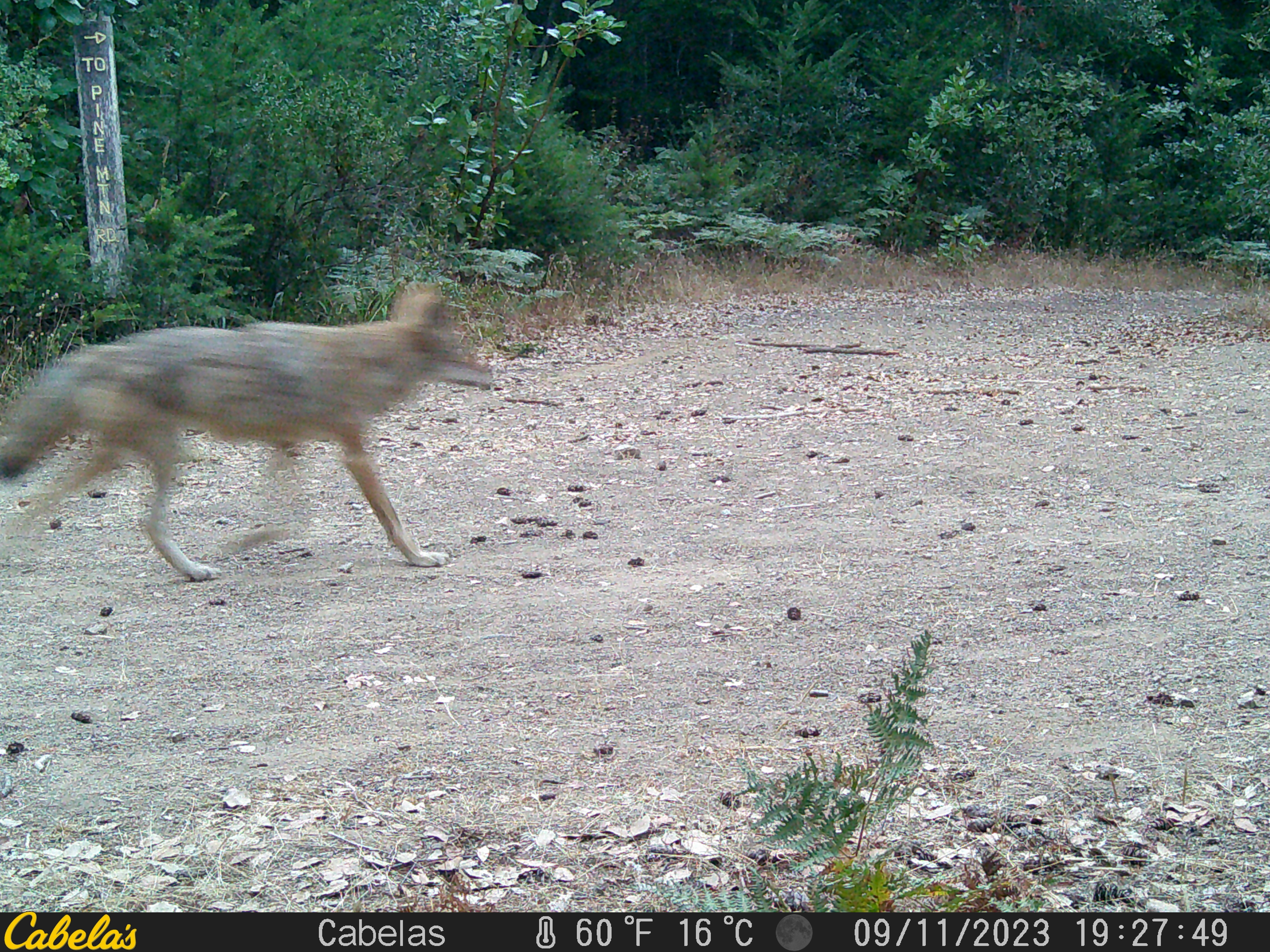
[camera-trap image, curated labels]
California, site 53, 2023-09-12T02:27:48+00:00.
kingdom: Animalia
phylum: Chordata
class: Mammalia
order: Carnivora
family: Canidae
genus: Canis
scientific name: Canis latrans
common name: coyote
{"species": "coyote (Canis latrans)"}